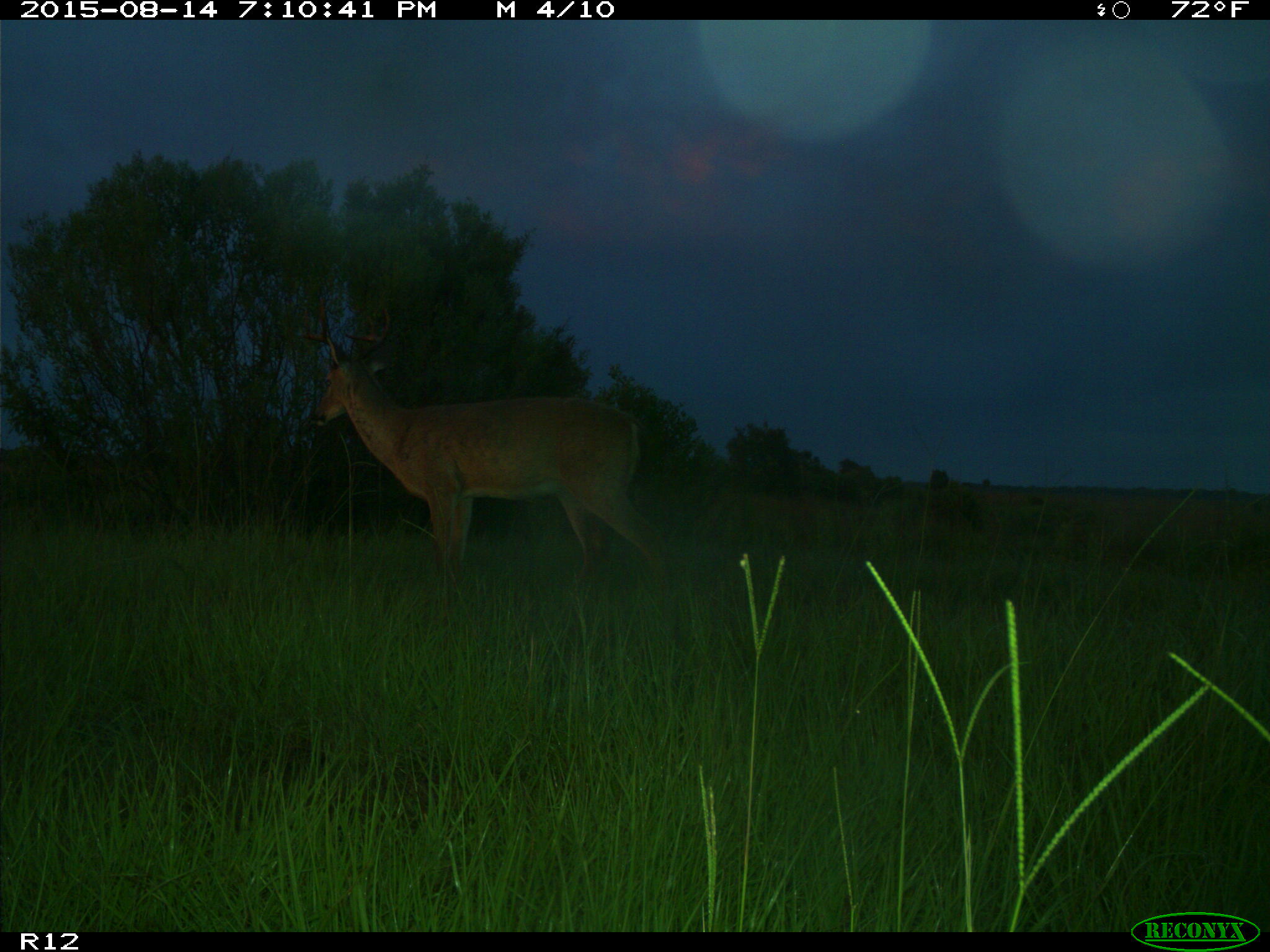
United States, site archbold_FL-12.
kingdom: Animalia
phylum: Chordata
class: Mammalia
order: Artiodactyla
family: Cervidae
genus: Odocoileus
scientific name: Odocoileus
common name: deer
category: unidentified deer